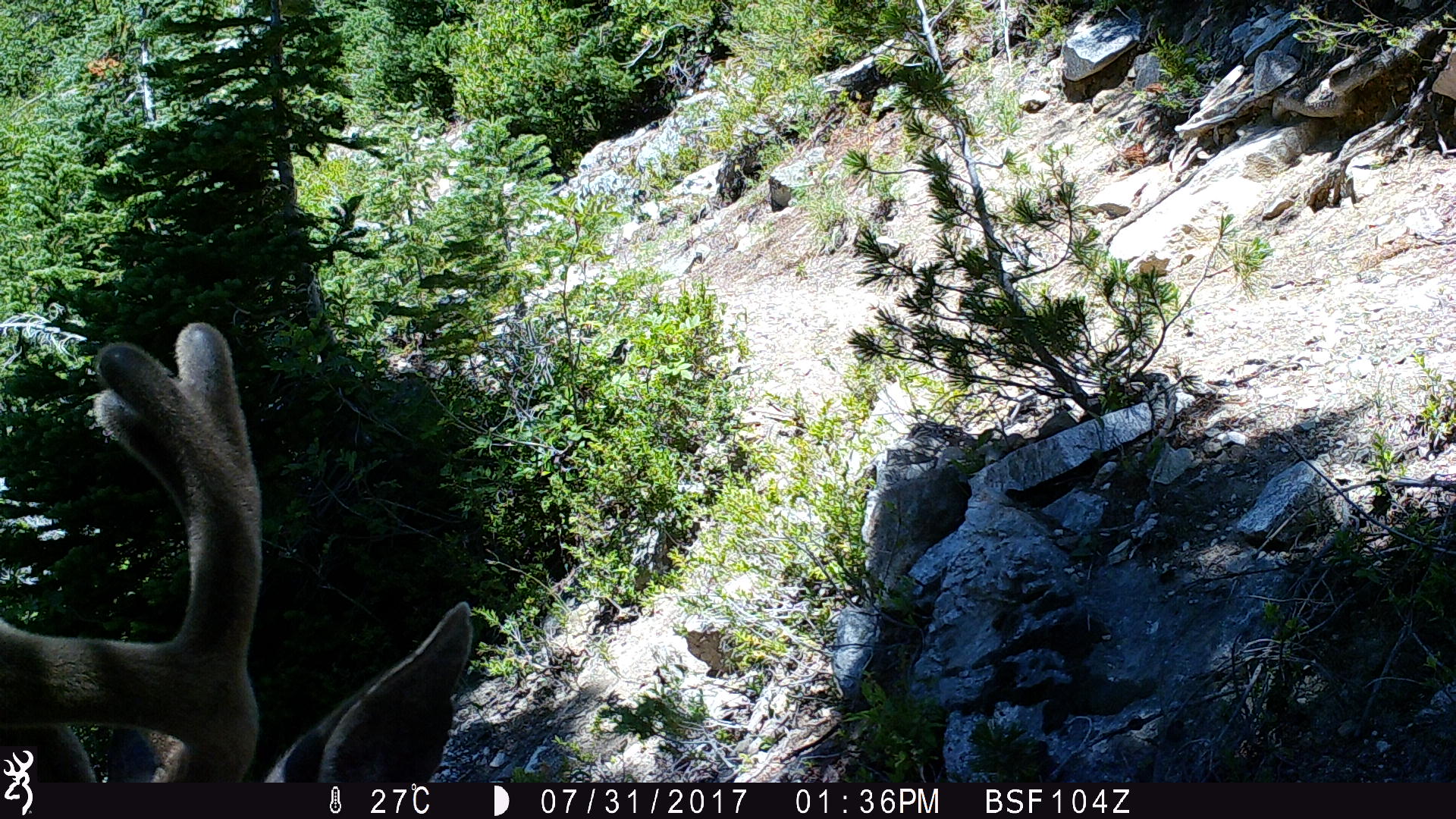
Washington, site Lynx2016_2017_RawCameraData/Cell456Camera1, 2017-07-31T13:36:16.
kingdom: Animalia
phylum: Chordata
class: Mammalia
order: Artiodactyla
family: Cervidae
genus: Odocoileus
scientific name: Odocoileus hemionus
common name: mule deer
Odocoileus hemionus (mule deer). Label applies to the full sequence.